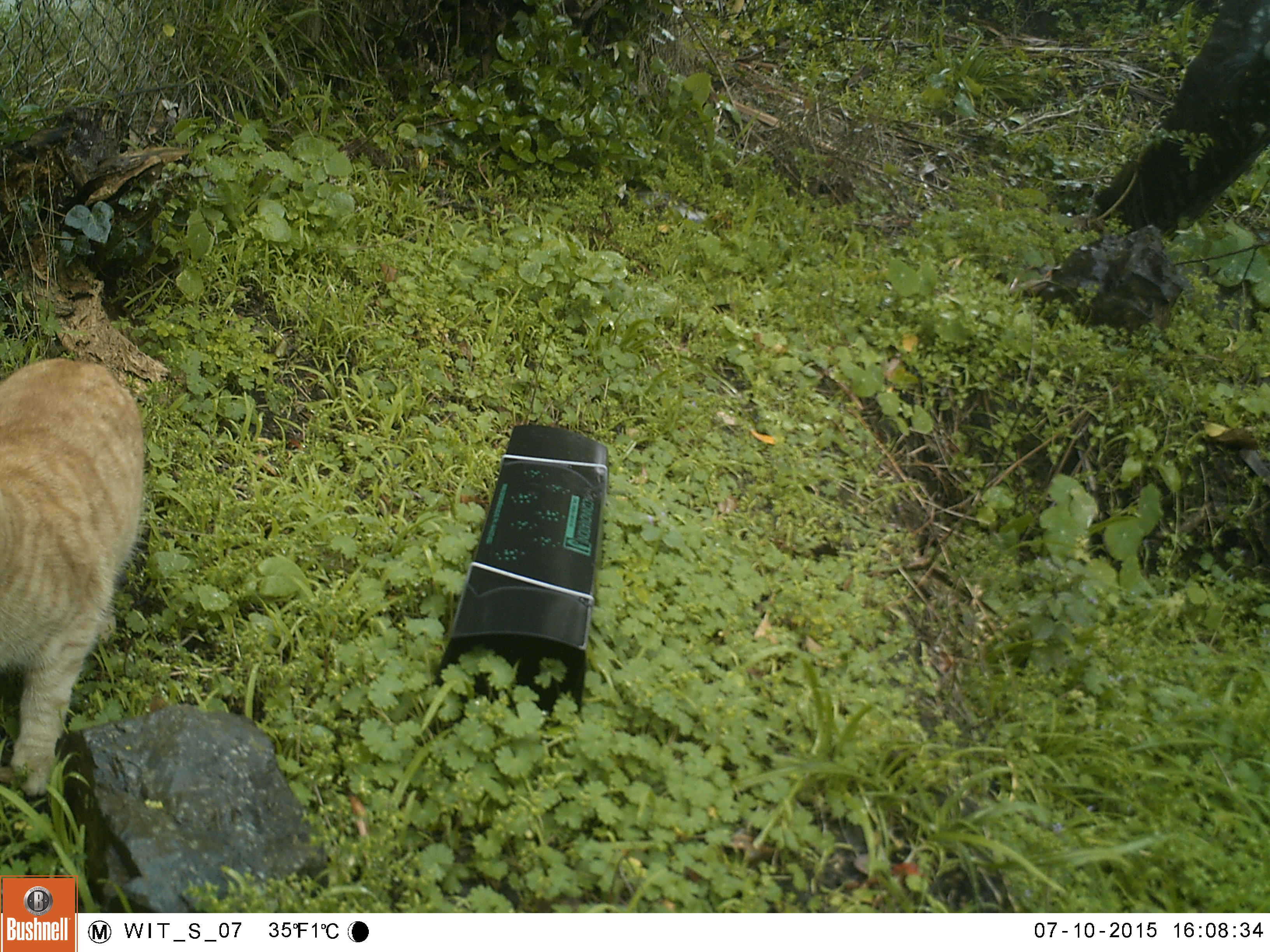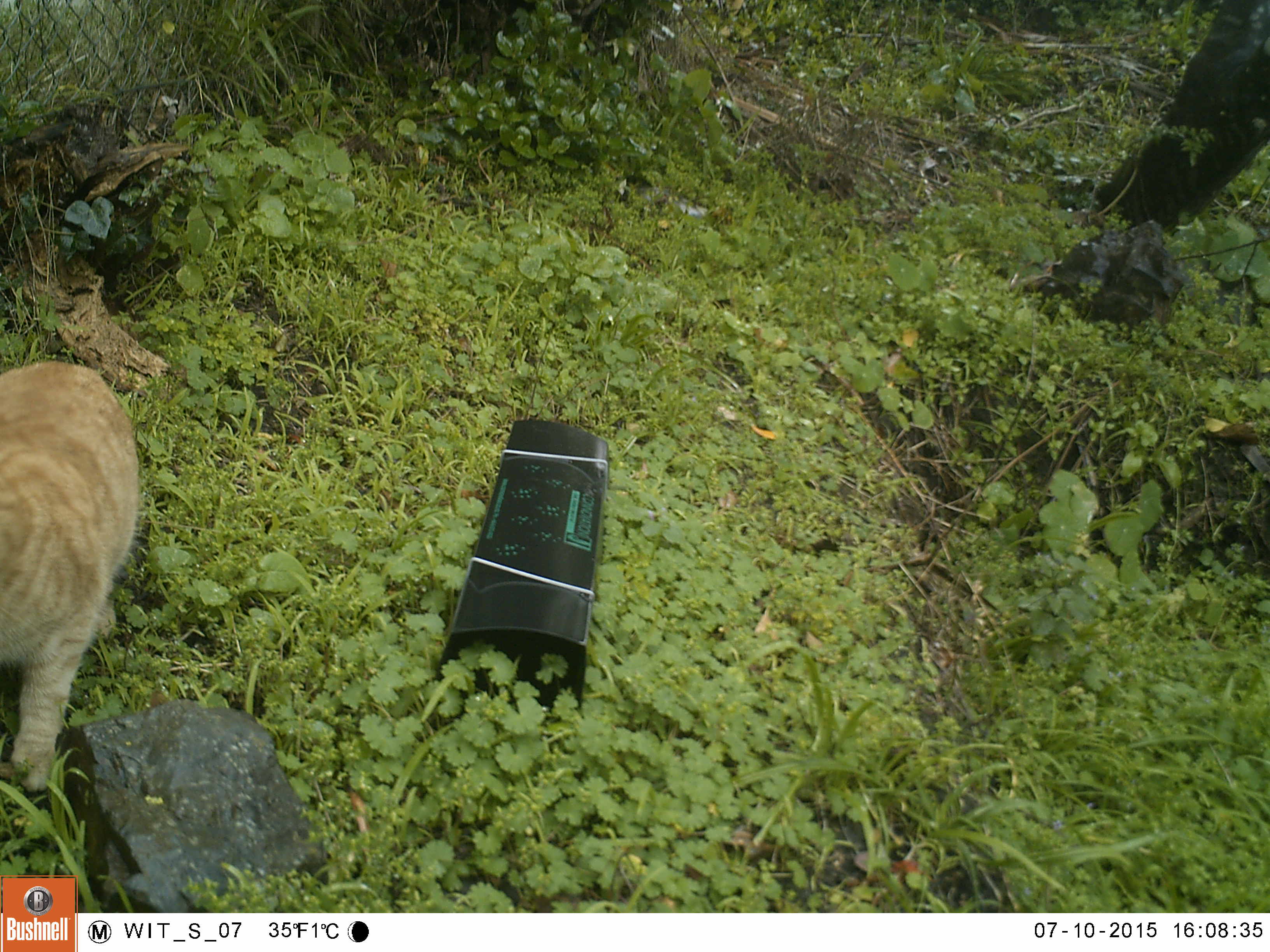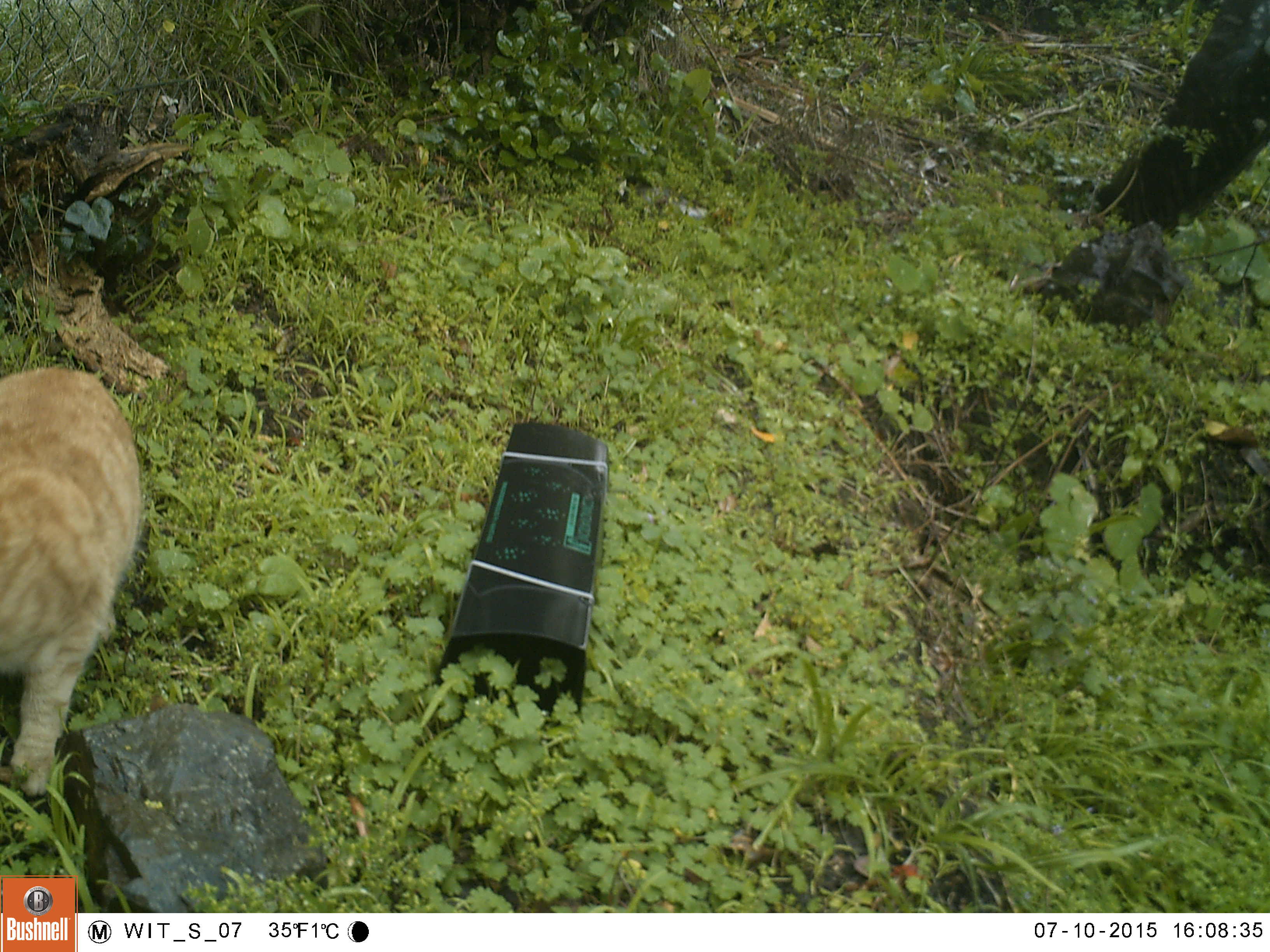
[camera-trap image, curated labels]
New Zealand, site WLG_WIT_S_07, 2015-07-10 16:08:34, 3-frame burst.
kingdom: Animalia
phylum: Chordata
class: Mammalia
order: Carnivora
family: Felidae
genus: Felis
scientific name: Felis catus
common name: domestic cat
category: cat